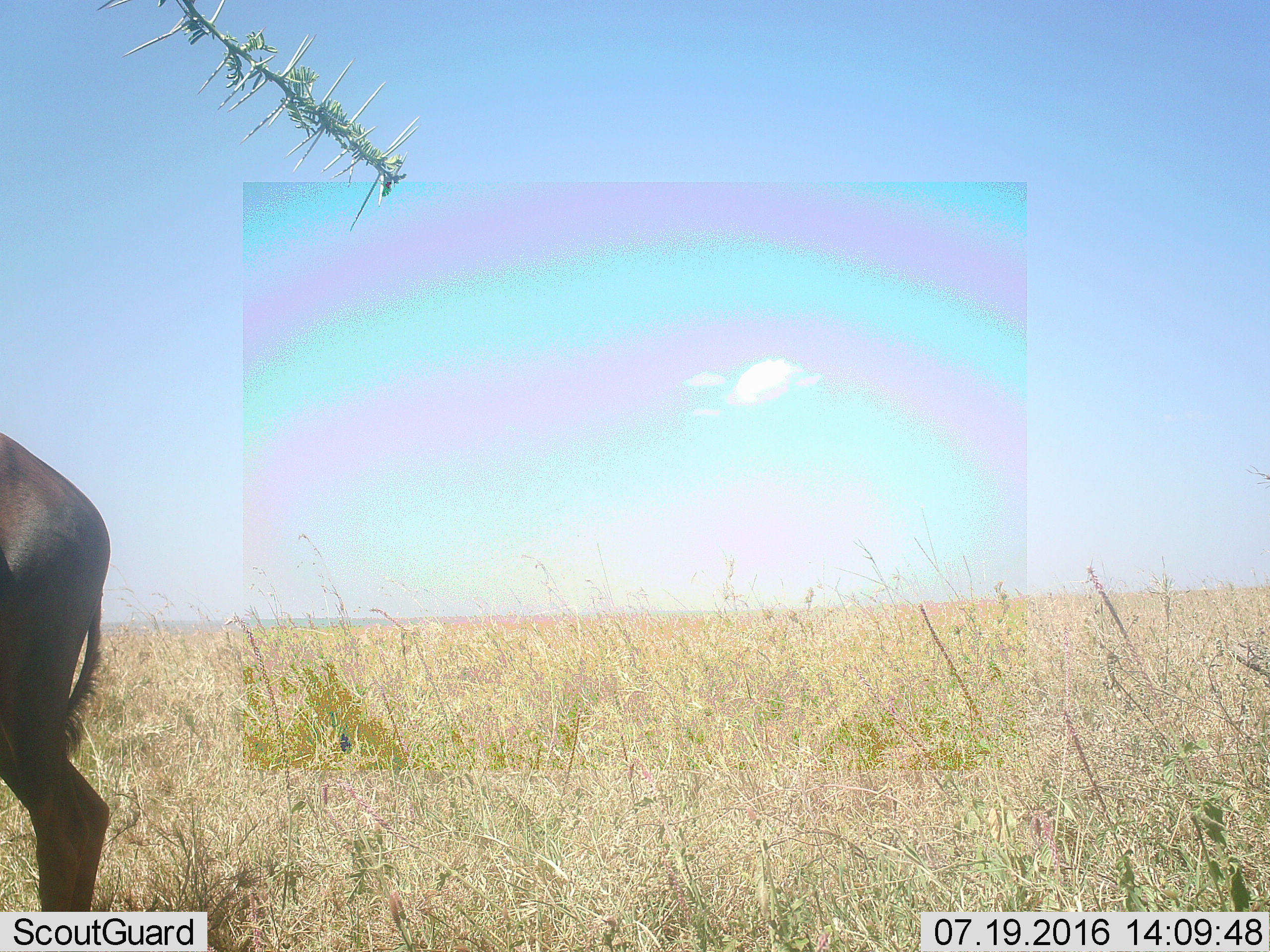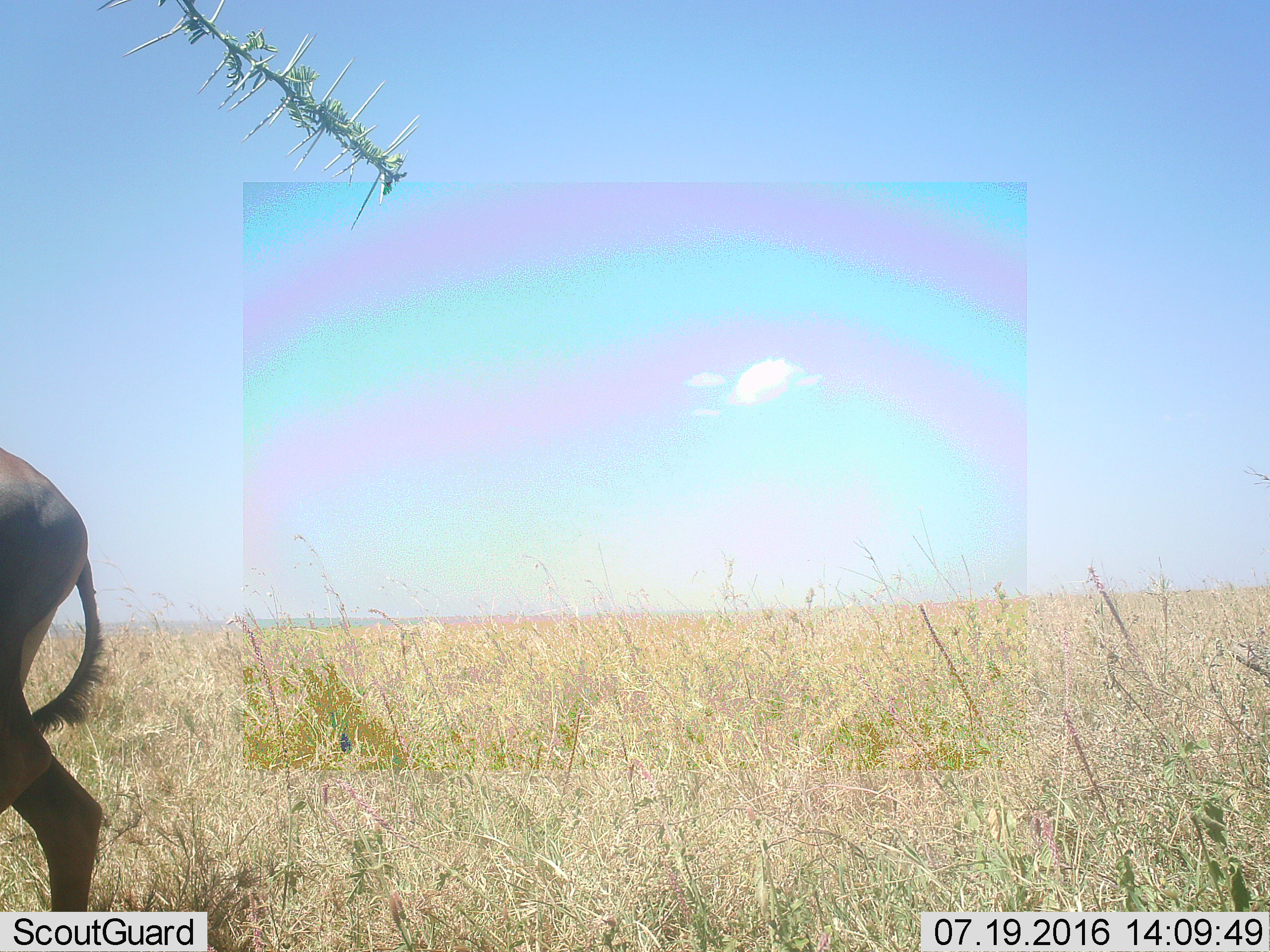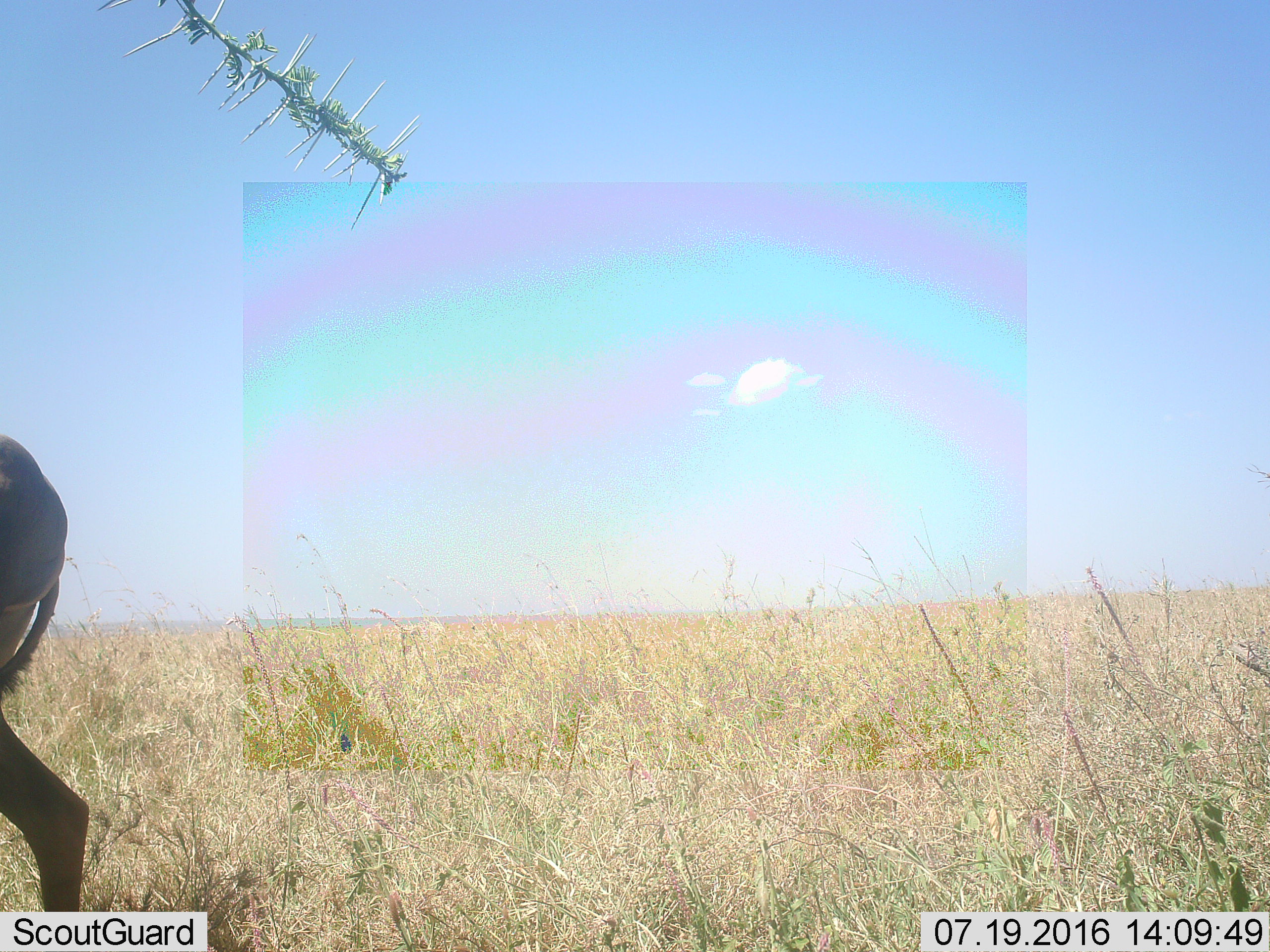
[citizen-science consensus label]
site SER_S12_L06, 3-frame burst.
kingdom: Animalia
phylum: Chordata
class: Mammalia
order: Artiodactyla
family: Bovidae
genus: Damaliscus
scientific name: Damaliscus lunatus jimela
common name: topi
Topi (Damaliscus lunatus jimela), count 1. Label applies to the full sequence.